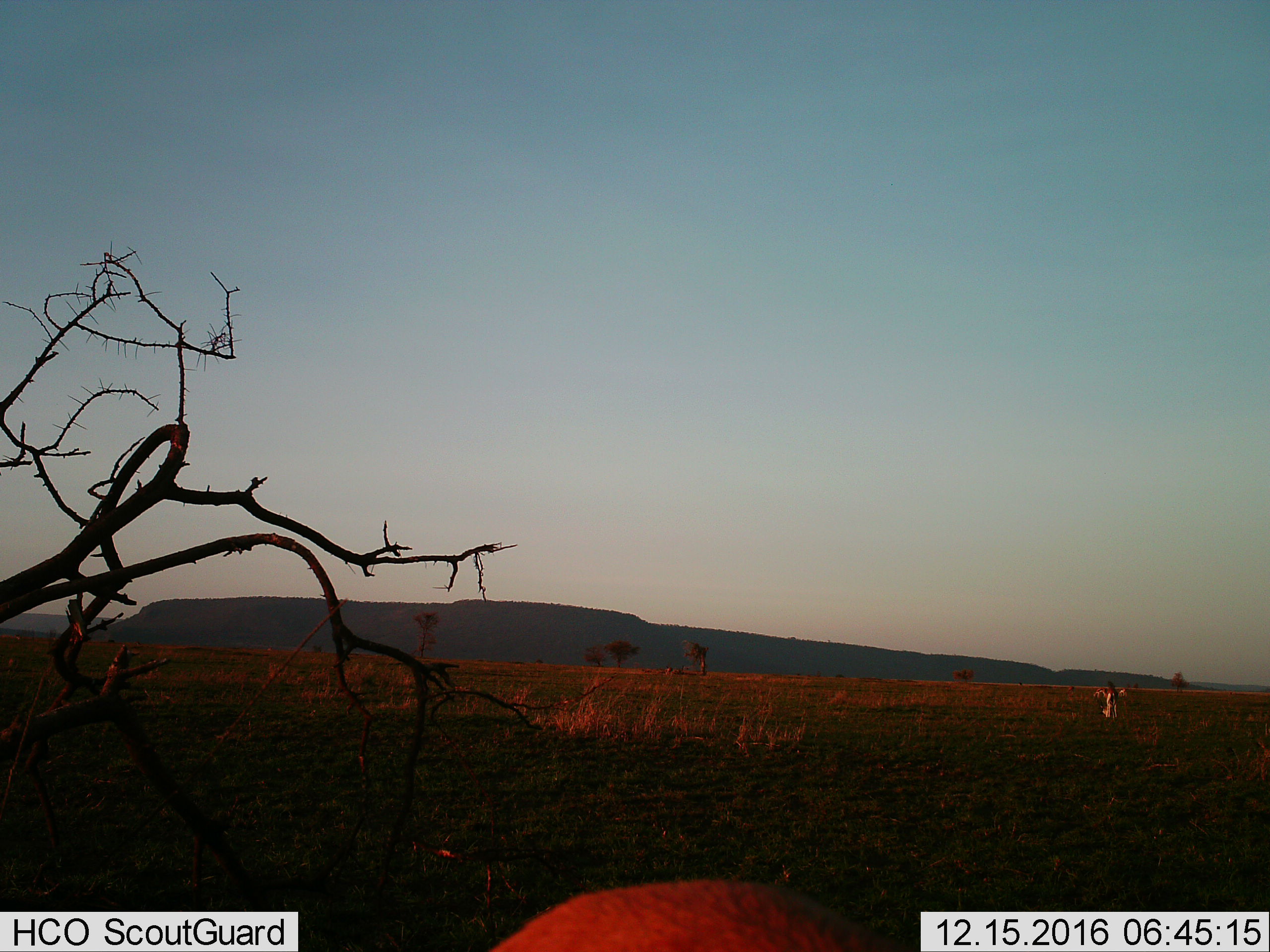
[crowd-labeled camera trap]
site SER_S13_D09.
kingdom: Animalia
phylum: Chordata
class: Mammalia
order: Artiodactyla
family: Bovidae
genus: Eudorcas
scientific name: Eudorcas thomsonii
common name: thomson's gazelle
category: gazellethomsons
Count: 5.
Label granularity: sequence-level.